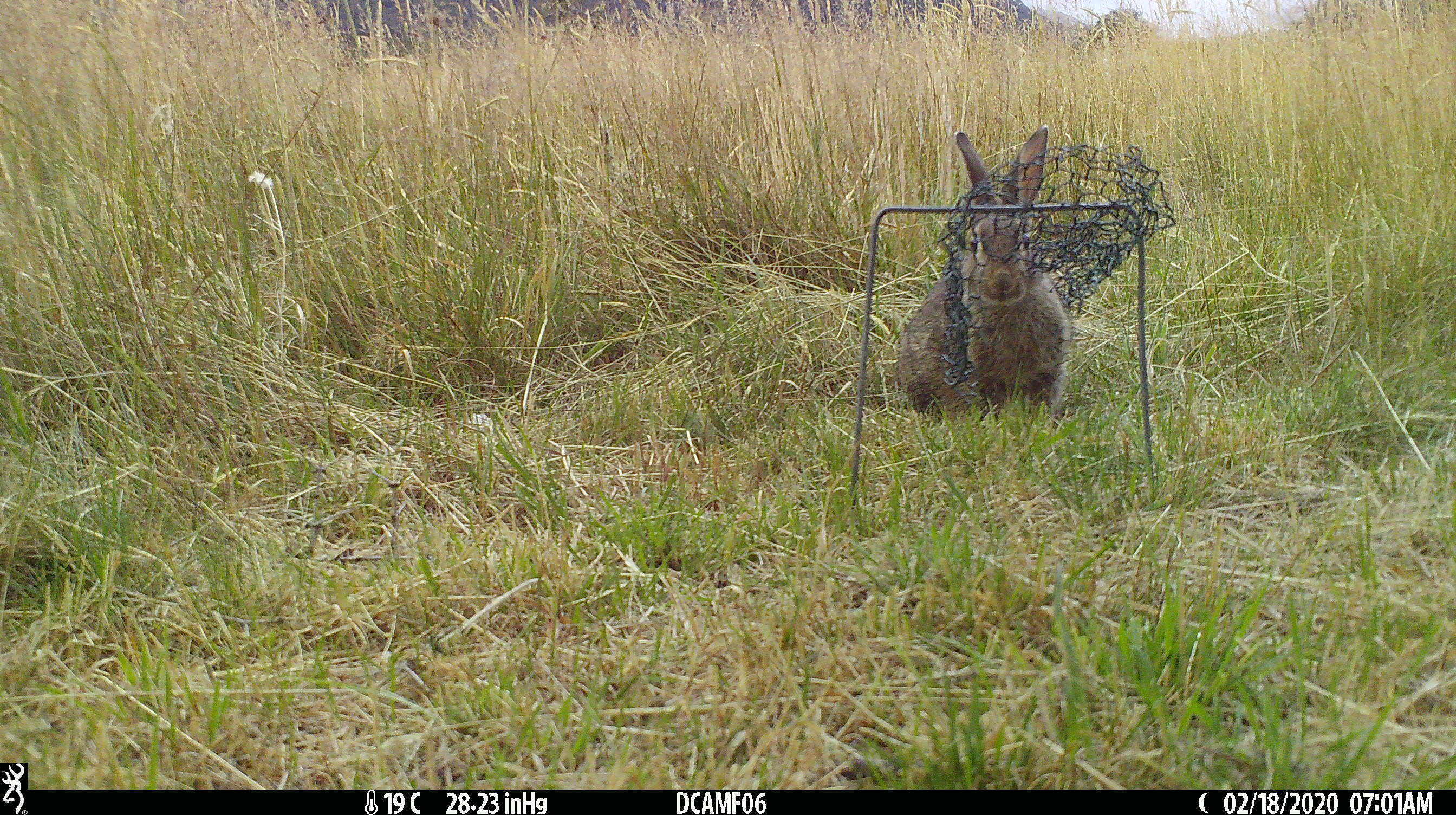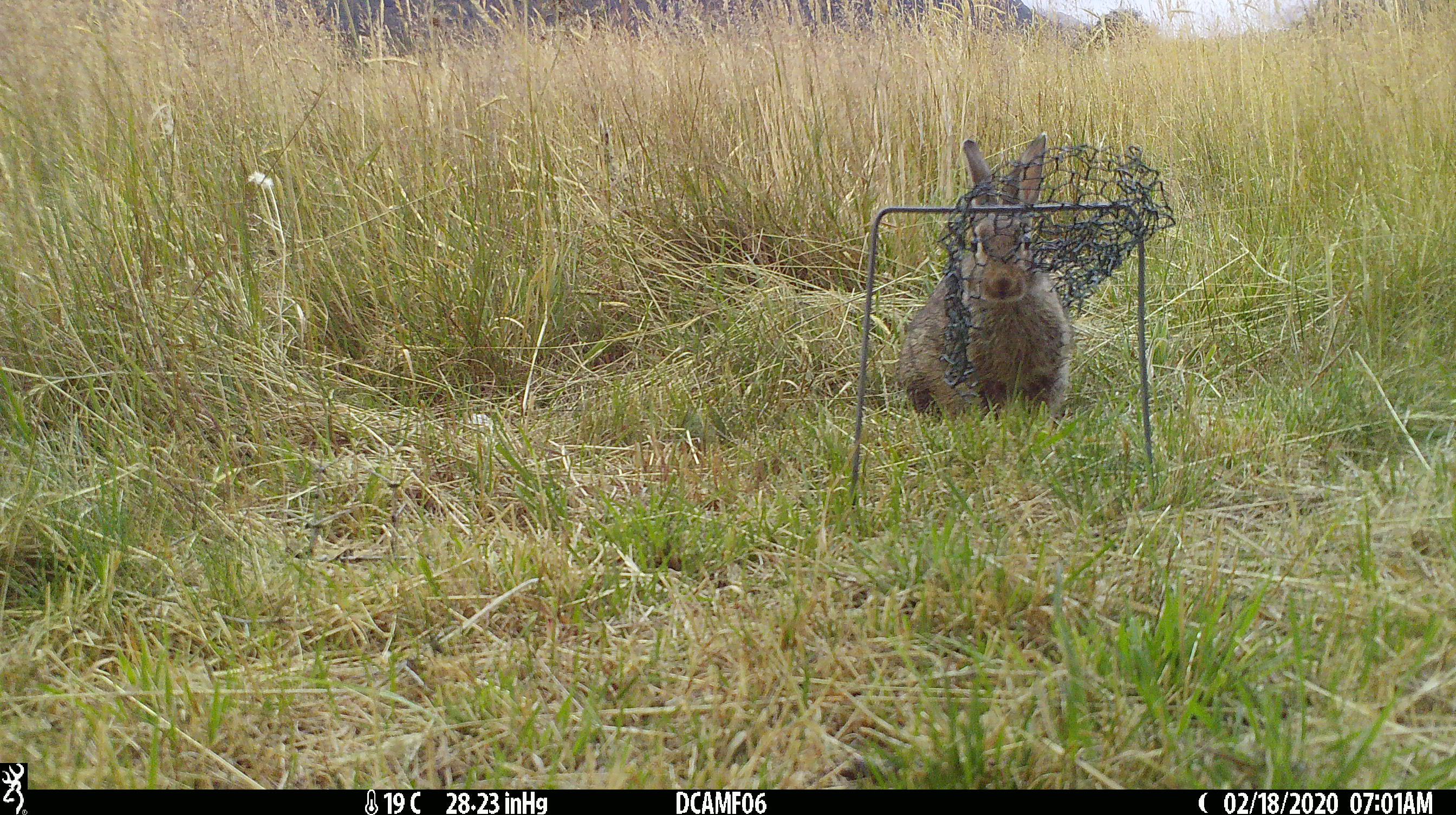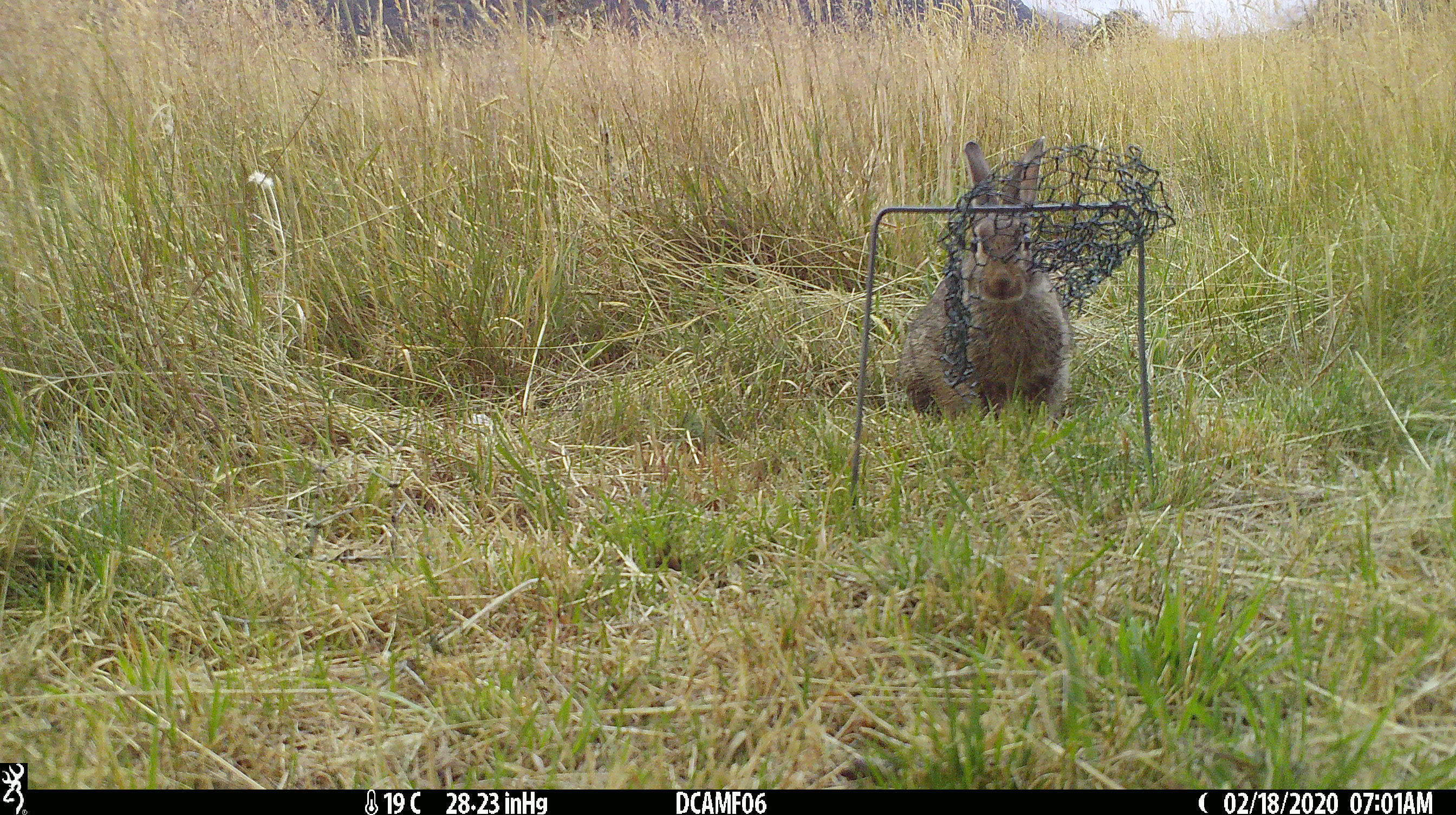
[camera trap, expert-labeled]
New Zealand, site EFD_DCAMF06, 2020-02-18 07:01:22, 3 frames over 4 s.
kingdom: Animalia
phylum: Chordata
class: Mammalia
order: Lagomorpha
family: Leporidae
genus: Oryctolagus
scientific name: Oryctolagus cuniculus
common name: european rabbit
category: rabbit